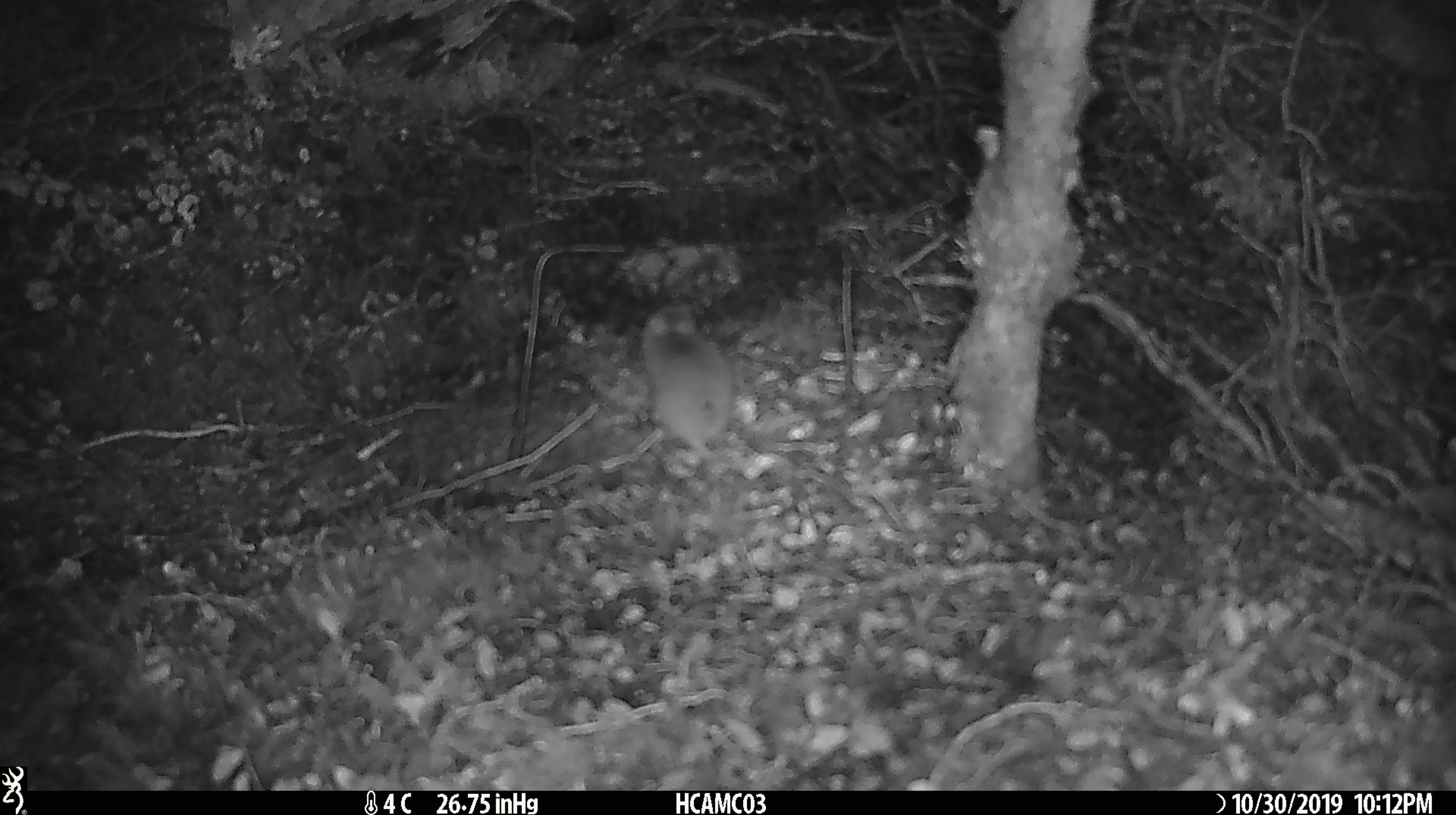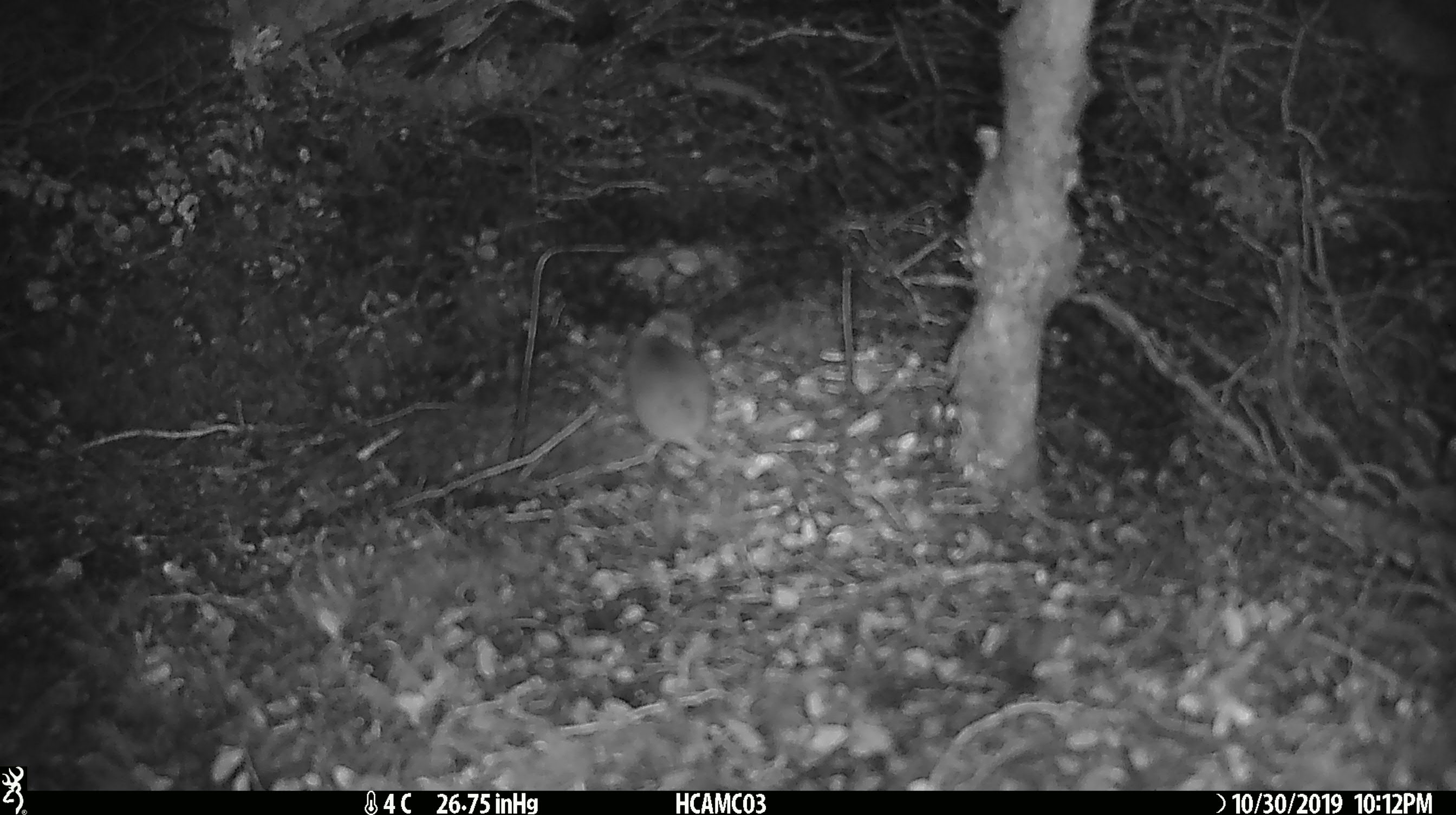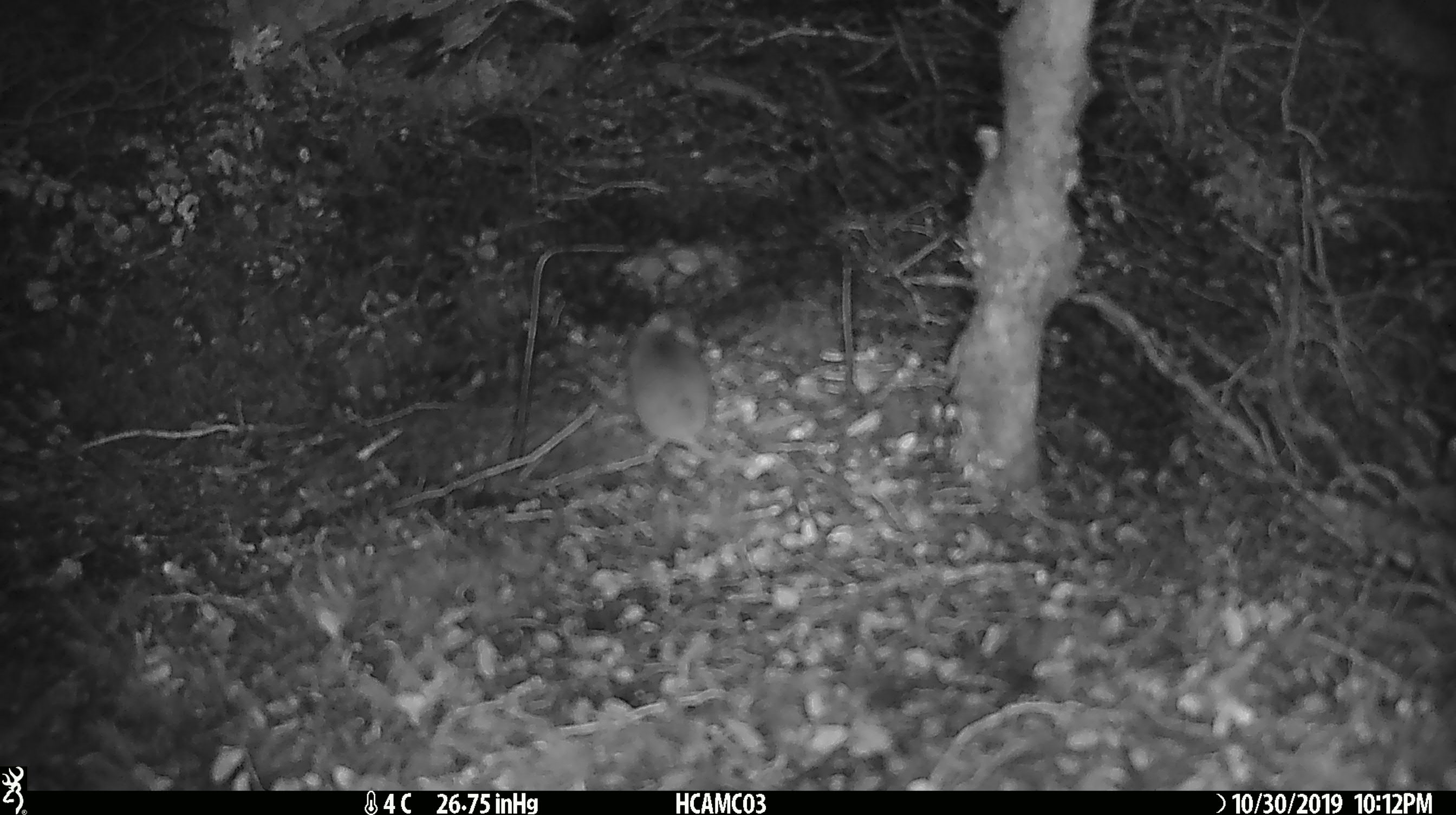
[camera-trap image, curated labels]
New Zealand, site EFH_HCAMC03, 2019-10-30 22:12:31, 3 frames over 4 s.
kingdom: Animalia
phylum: Chordata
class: Mammalia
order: Rodentia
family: Muridae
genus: Mus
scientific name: Mus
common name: mouse